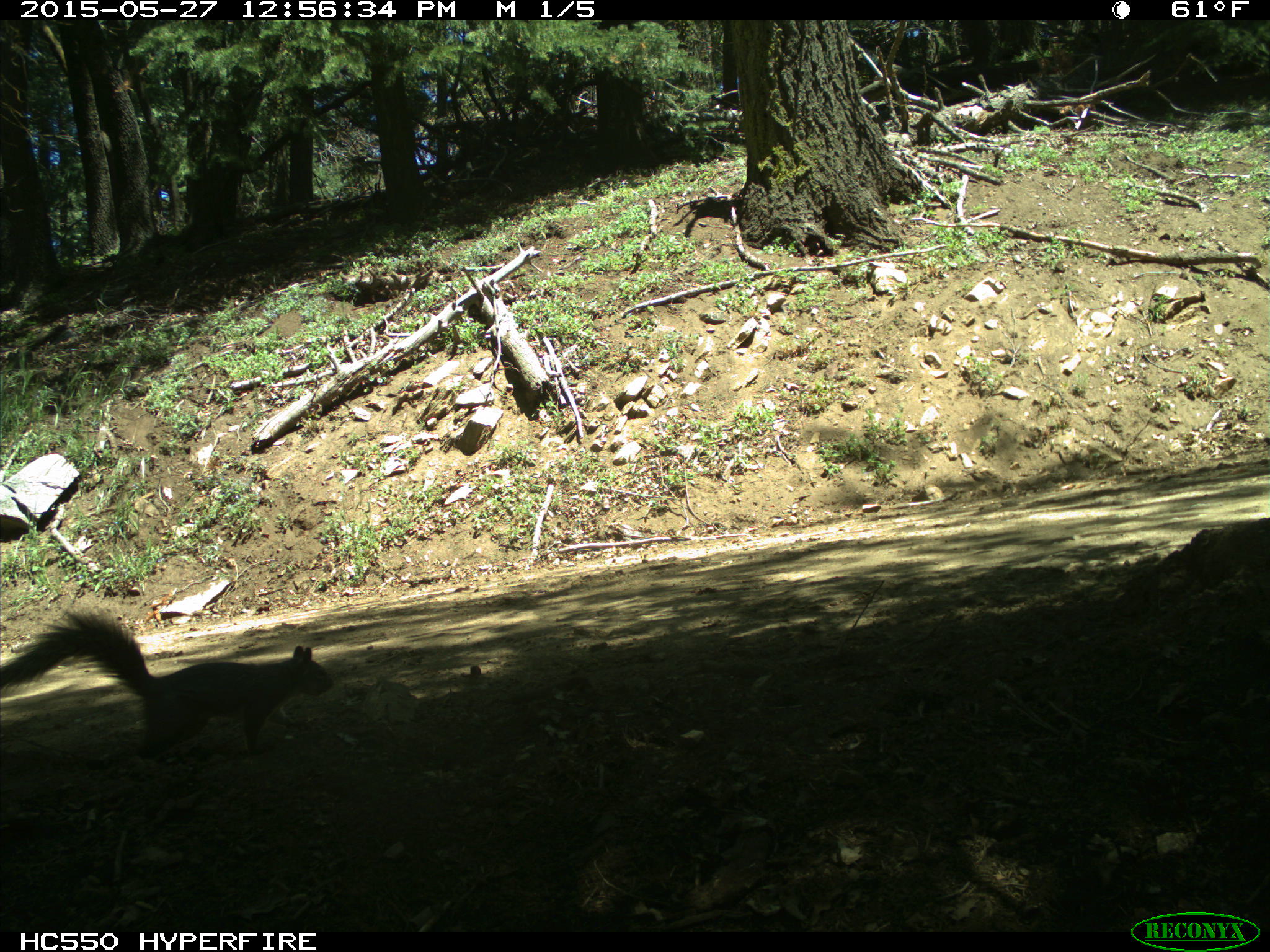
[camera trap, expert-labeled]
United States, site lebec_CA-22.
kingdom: Animalia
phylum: Chordata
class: Mammalia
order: Rodentia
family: Sciuridae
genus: Sciurus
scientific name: Sciurus carolinensis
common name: eastern gray squirrel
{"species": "Sciurus carolinensis (eastern gray squirrel)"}